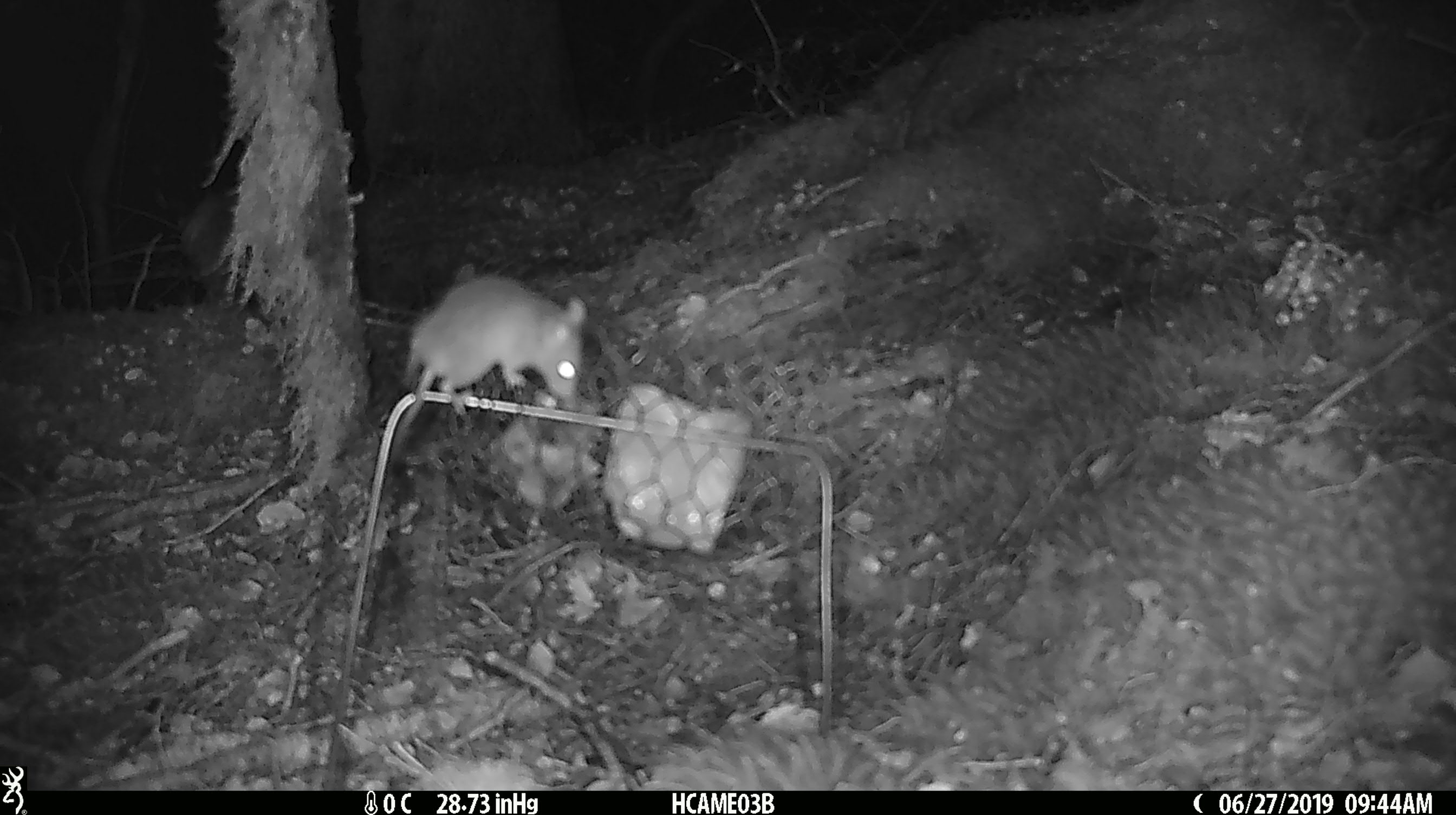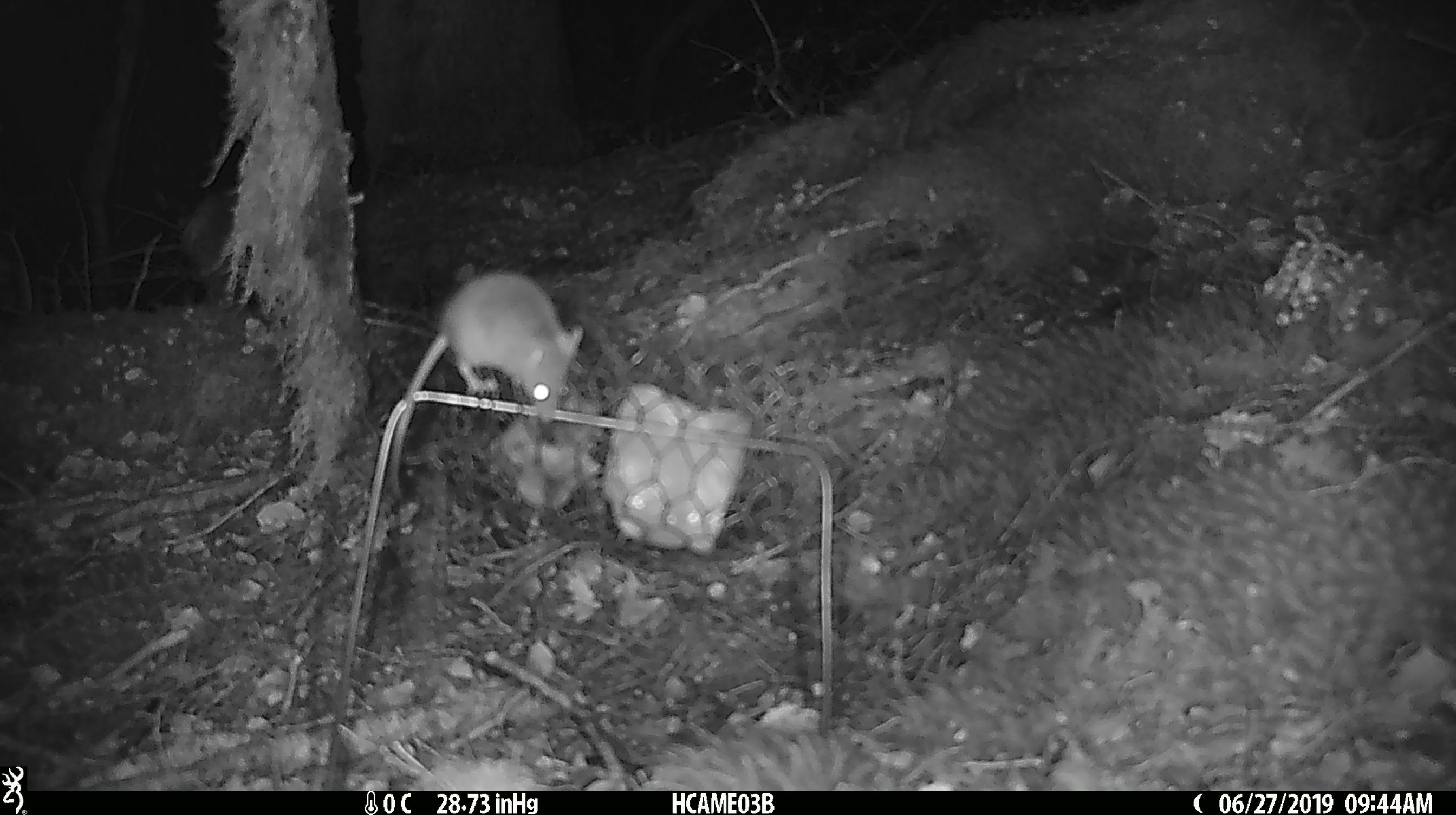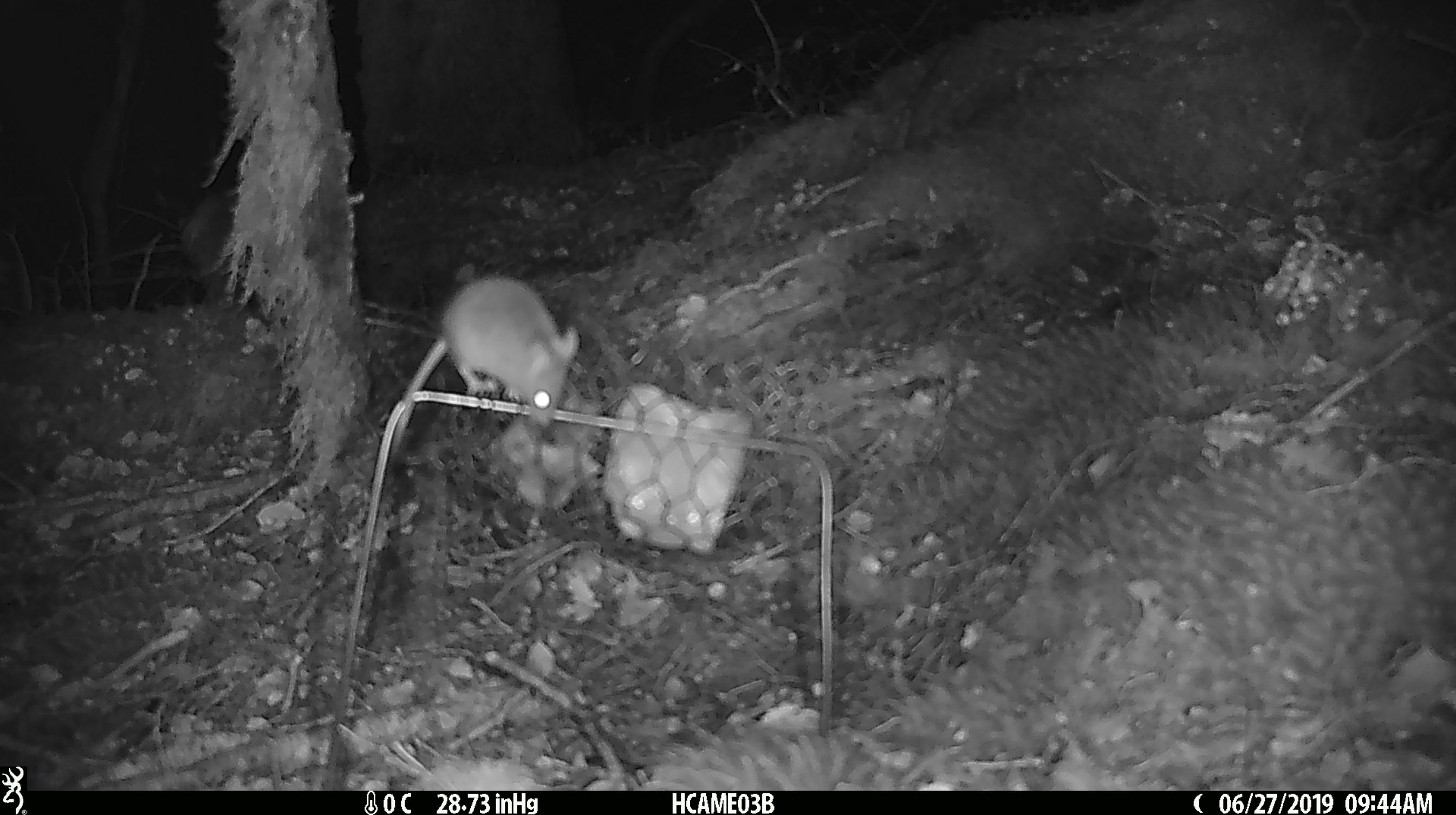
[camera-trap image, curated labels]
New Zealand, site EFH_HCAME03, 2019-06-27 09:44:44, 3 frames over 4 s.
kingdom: Animalia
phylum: Chordata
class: Mammalia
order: Rodentia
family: Muridae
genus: Mus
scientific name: Mus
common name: mouse